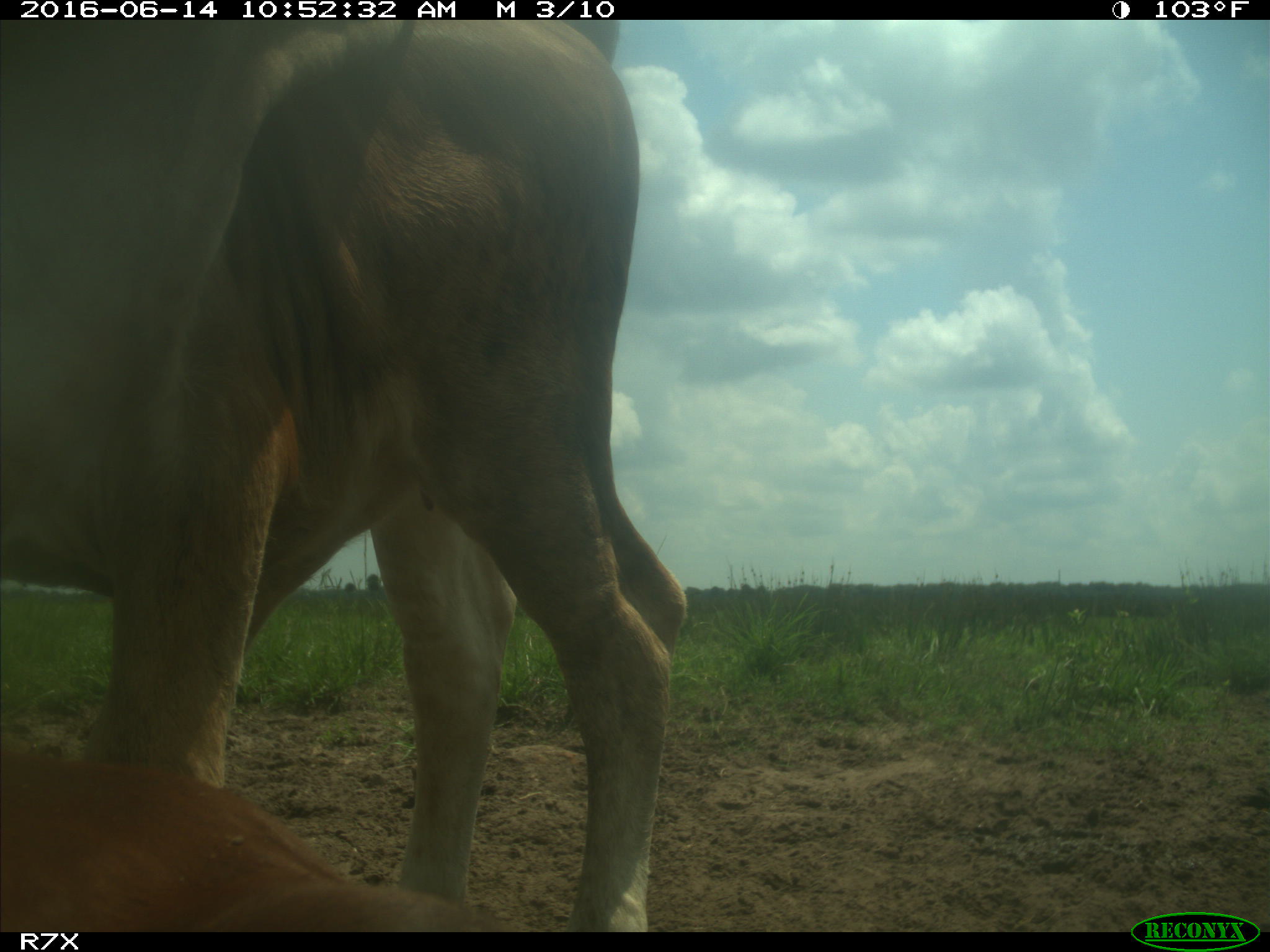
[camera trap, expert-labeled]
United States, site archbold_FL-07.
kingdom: Animalia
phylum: Chordata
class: Mammalia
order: Artiodactyla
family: Bovidae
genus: Bos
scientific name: Bos taurus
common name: domestic cow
Bos taurus (domestic cow).